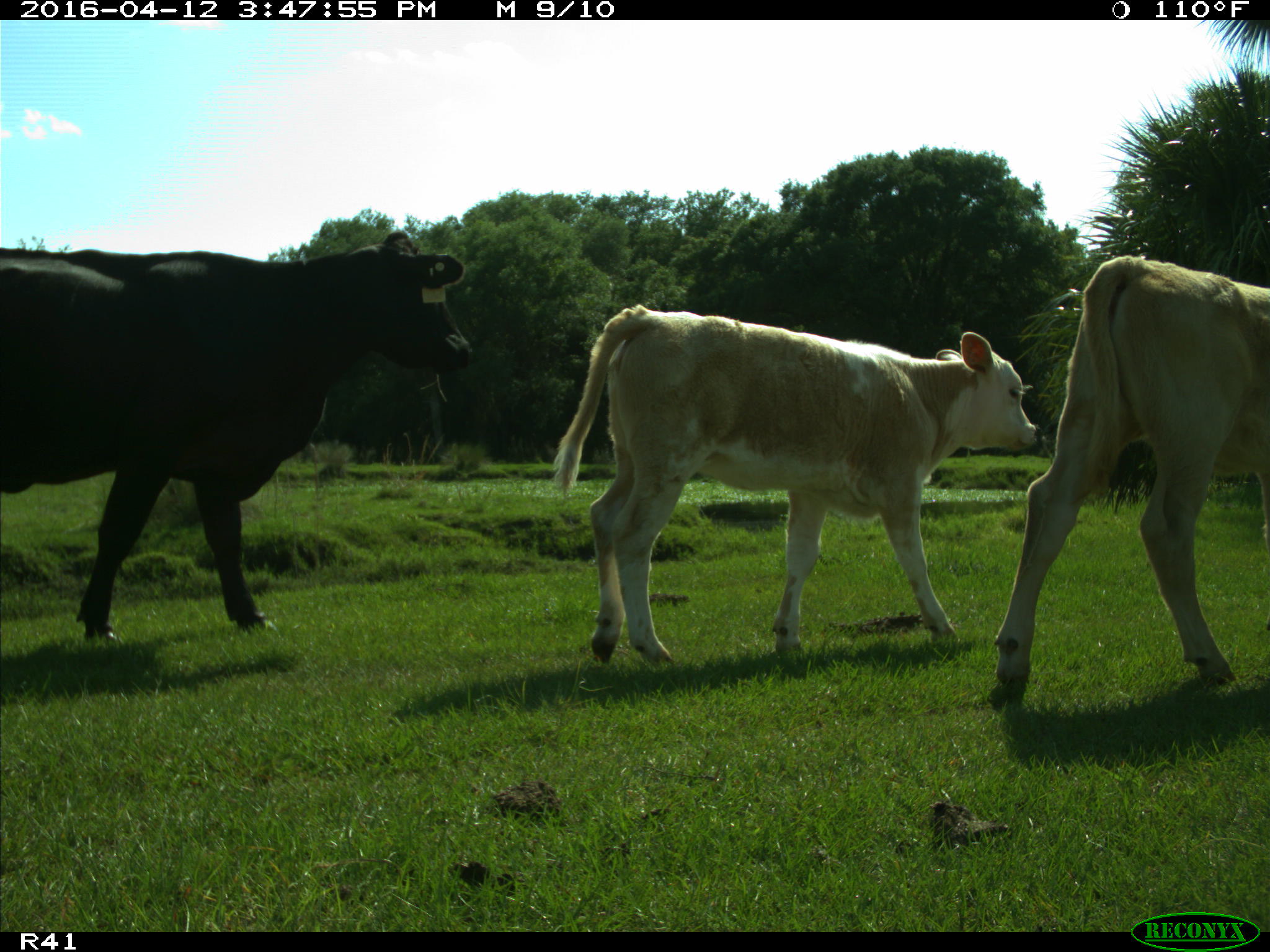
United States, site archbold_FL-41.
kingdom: Animalia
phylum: Chordata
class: Mammalia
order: Artiodactyla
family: Bovidae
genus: Bos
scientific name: Bos taurus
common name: domestic cow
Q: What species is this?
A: Bos taurus (domestic cow).